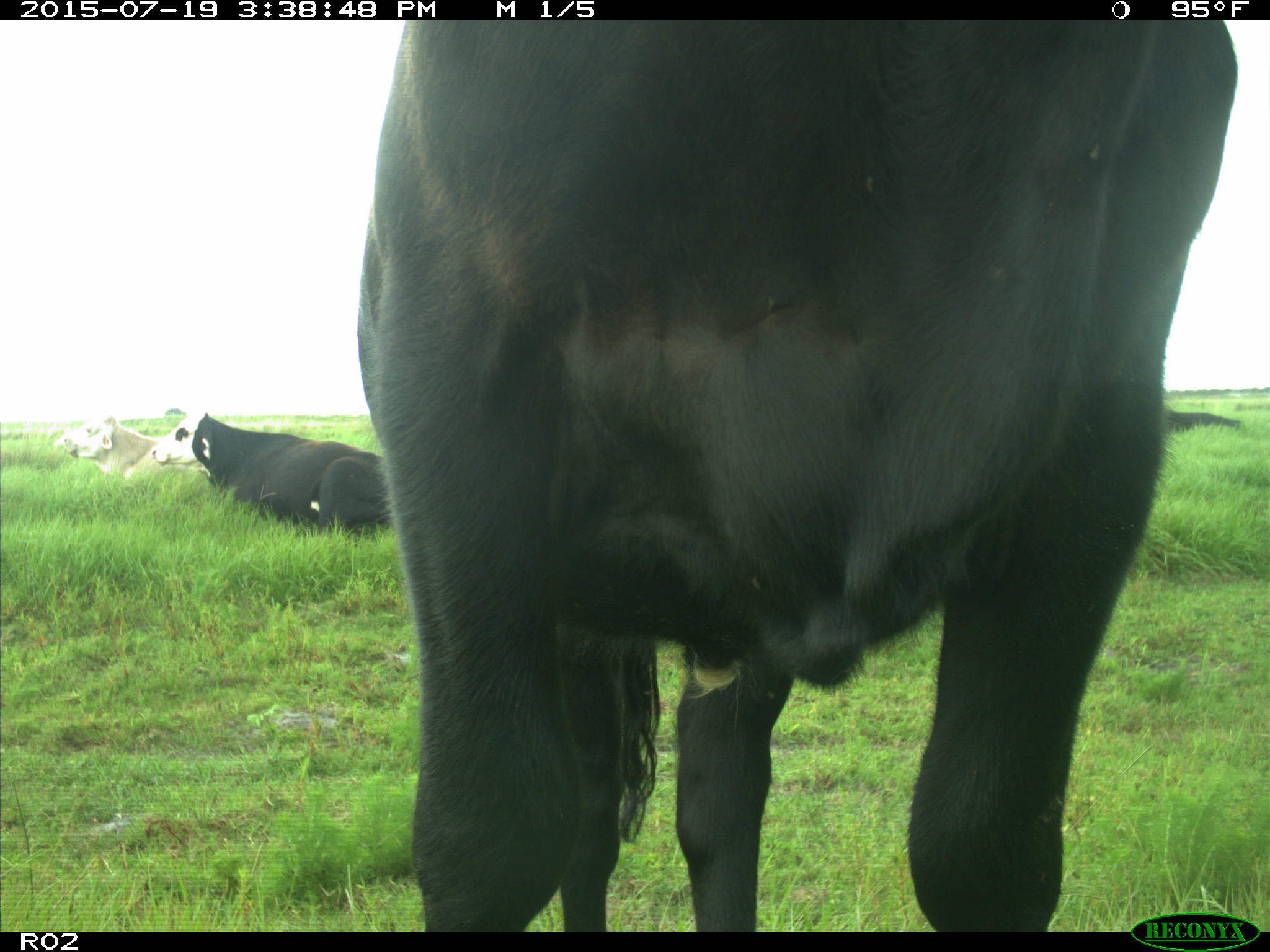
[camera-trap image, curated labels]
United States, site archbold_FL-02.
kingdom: Animalia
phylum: Chordata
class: Mammalia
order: Artiodactyla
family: Bovidae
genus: Bos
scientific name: Bos taurus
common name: domestic cow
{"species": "Bos taurus (domestic cow)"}